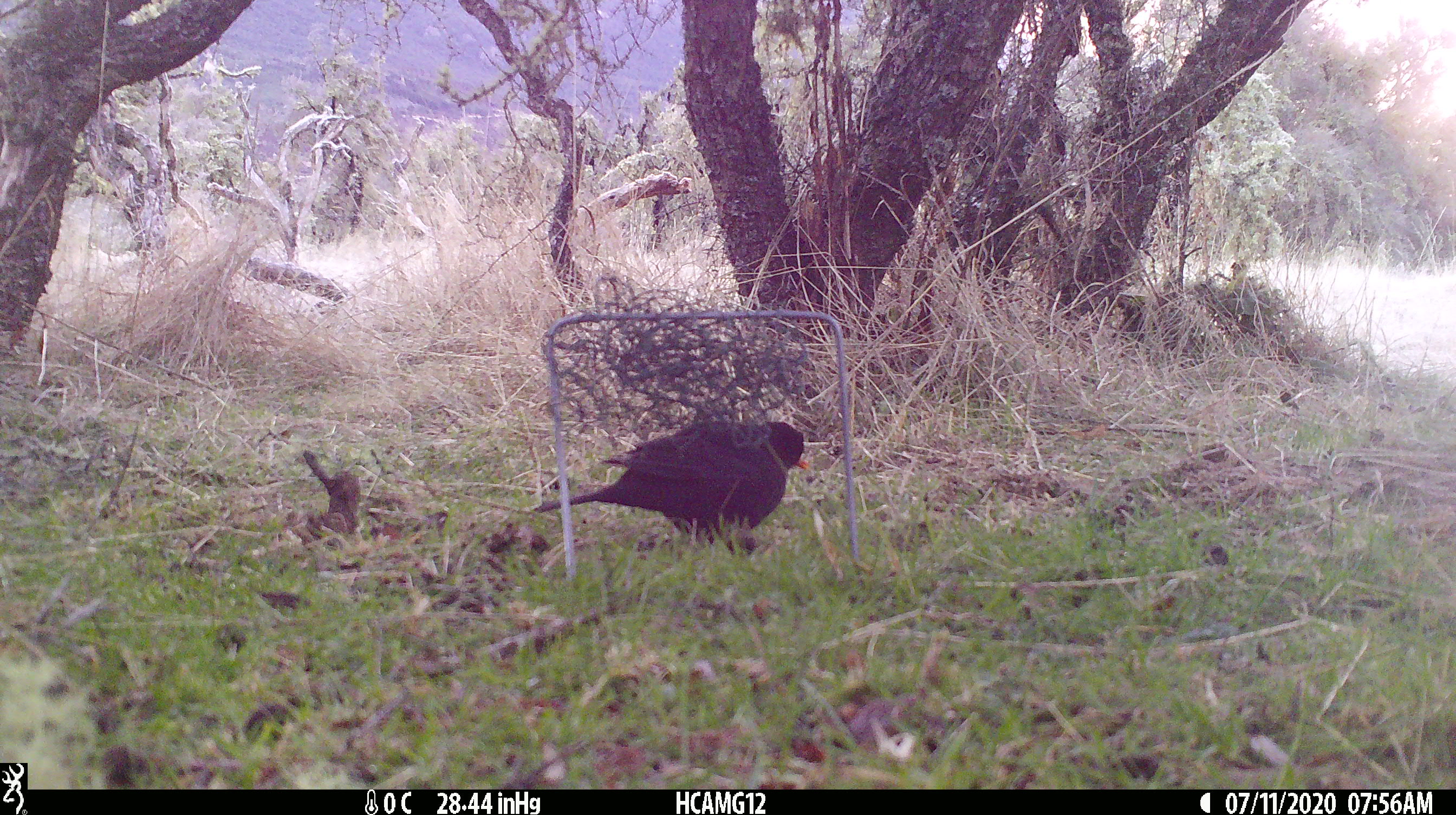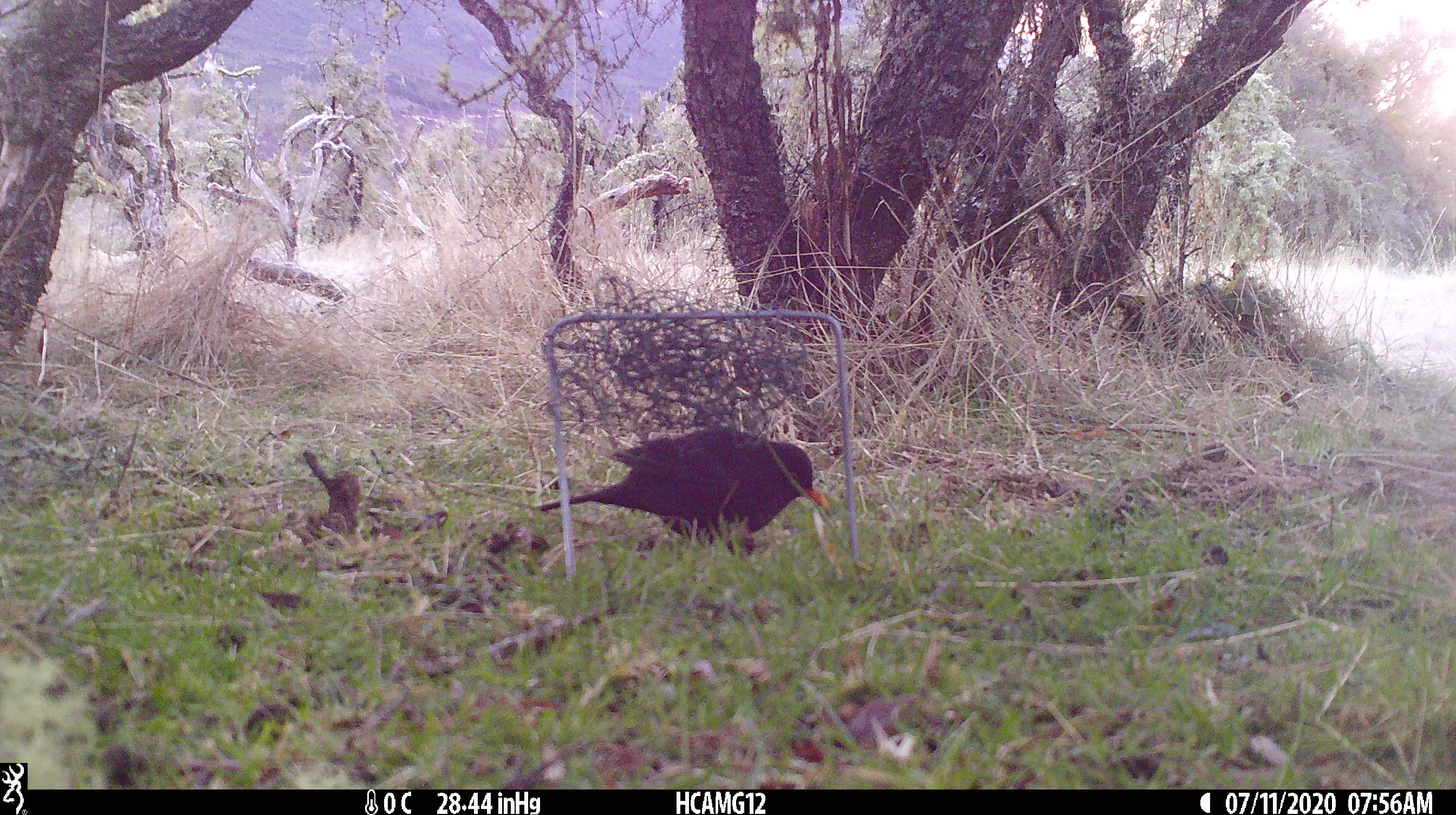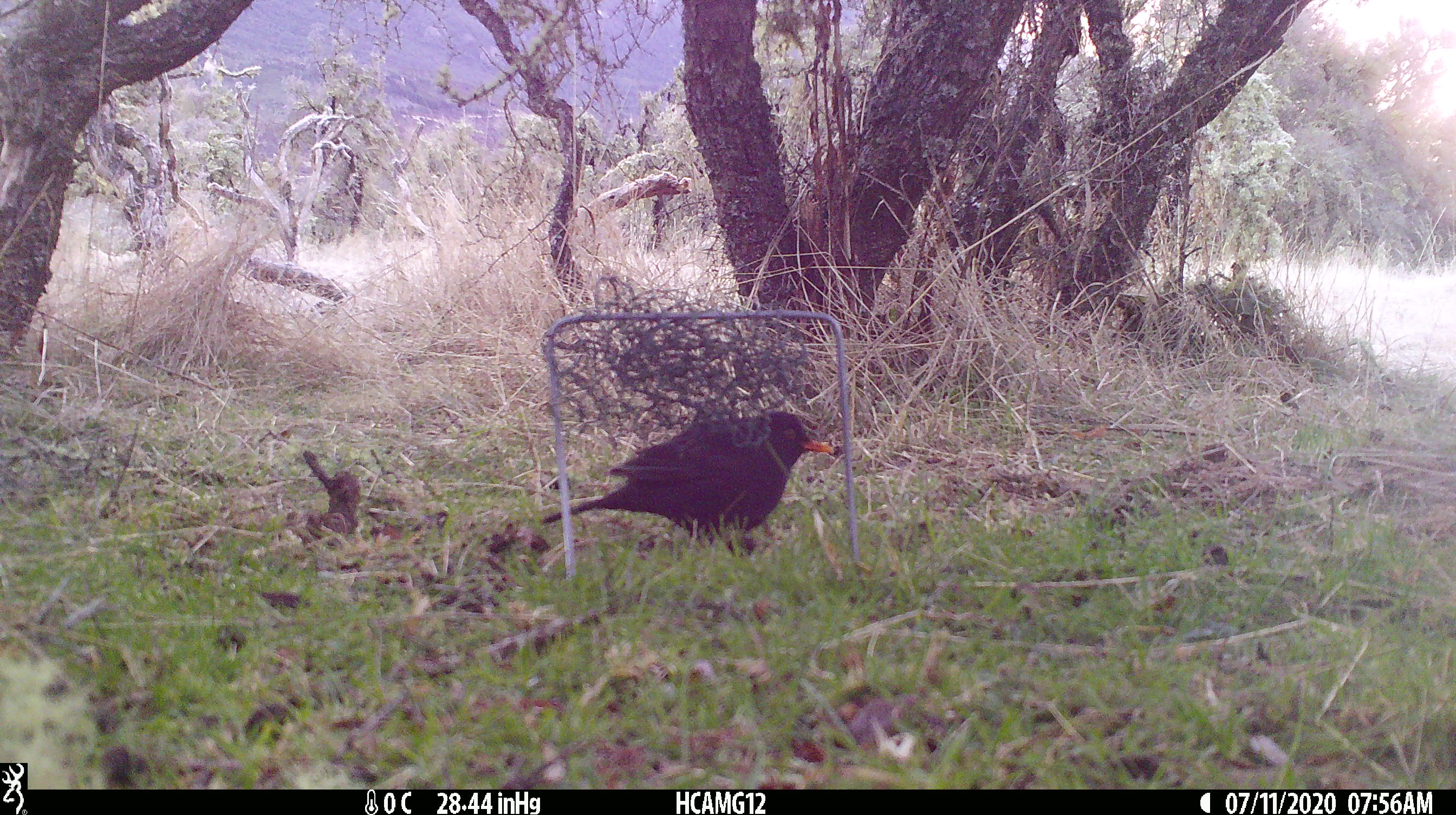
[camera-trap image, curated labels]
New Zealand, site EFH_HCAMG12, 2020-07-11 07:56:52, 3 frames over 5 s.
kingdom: Animalia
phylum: Chordata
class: Aves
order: Passeriformes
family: Turdidae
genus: Turdus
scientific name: Turdus merula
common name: eurasian blackbird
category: blackbird